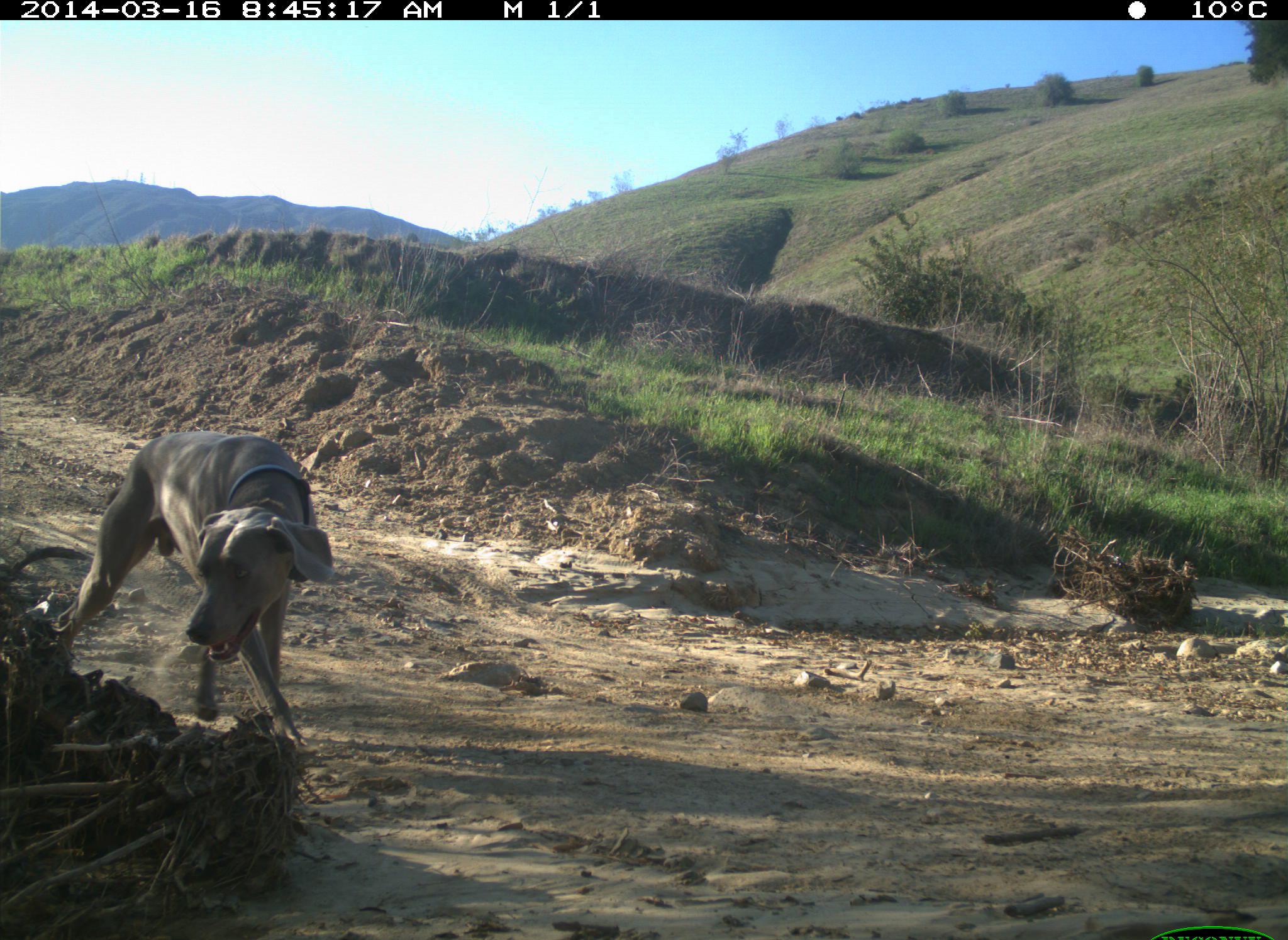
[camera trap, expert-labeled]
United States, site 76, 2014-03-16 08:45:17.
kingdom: Animalia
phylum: Chordata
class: Mammalia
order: Carnivora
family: Canidae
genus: Canis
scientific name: Canis familiaris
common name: domestic dog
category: dog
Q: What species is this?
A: Dog (domestic dog) (Canis familiaris).